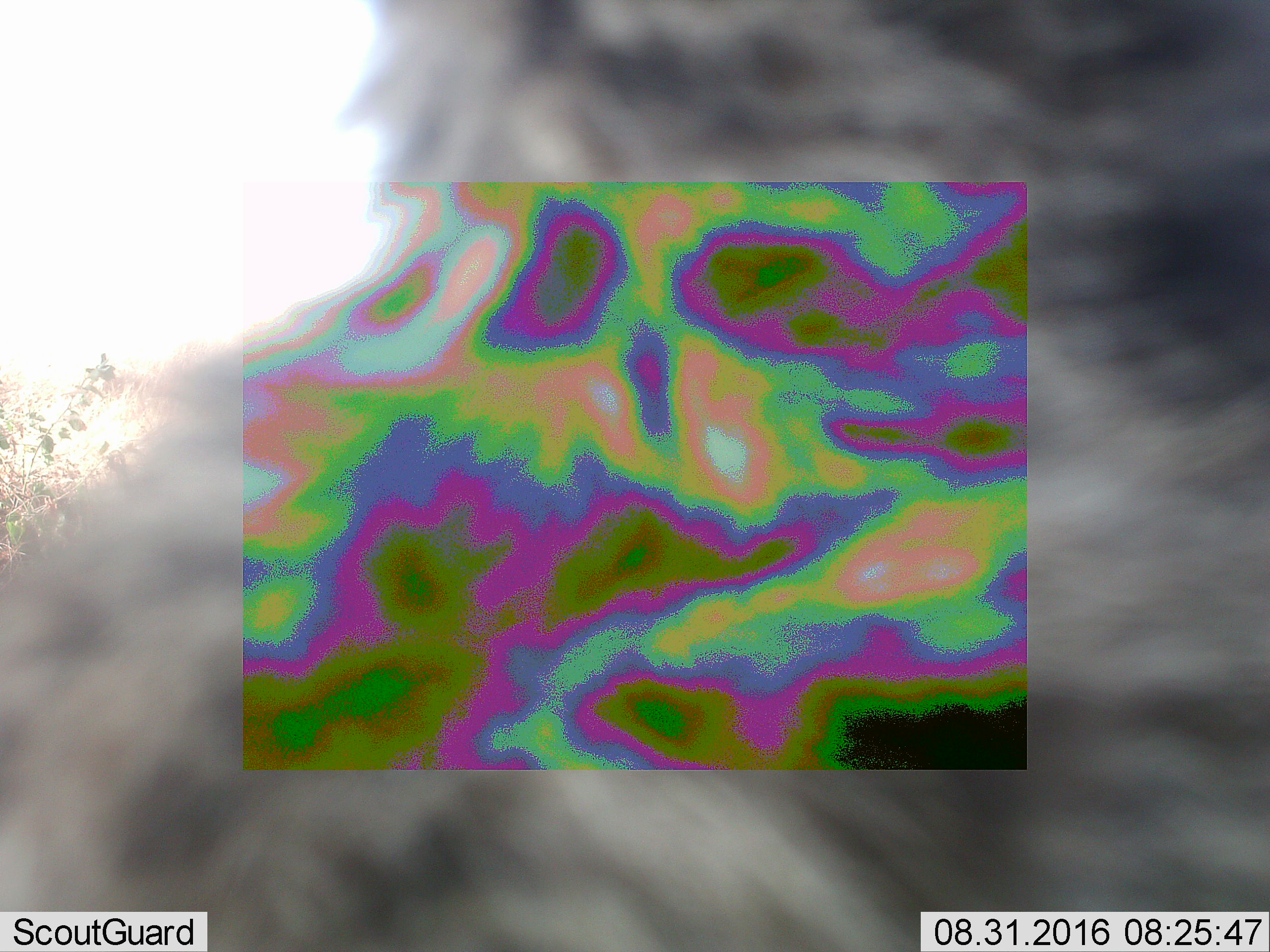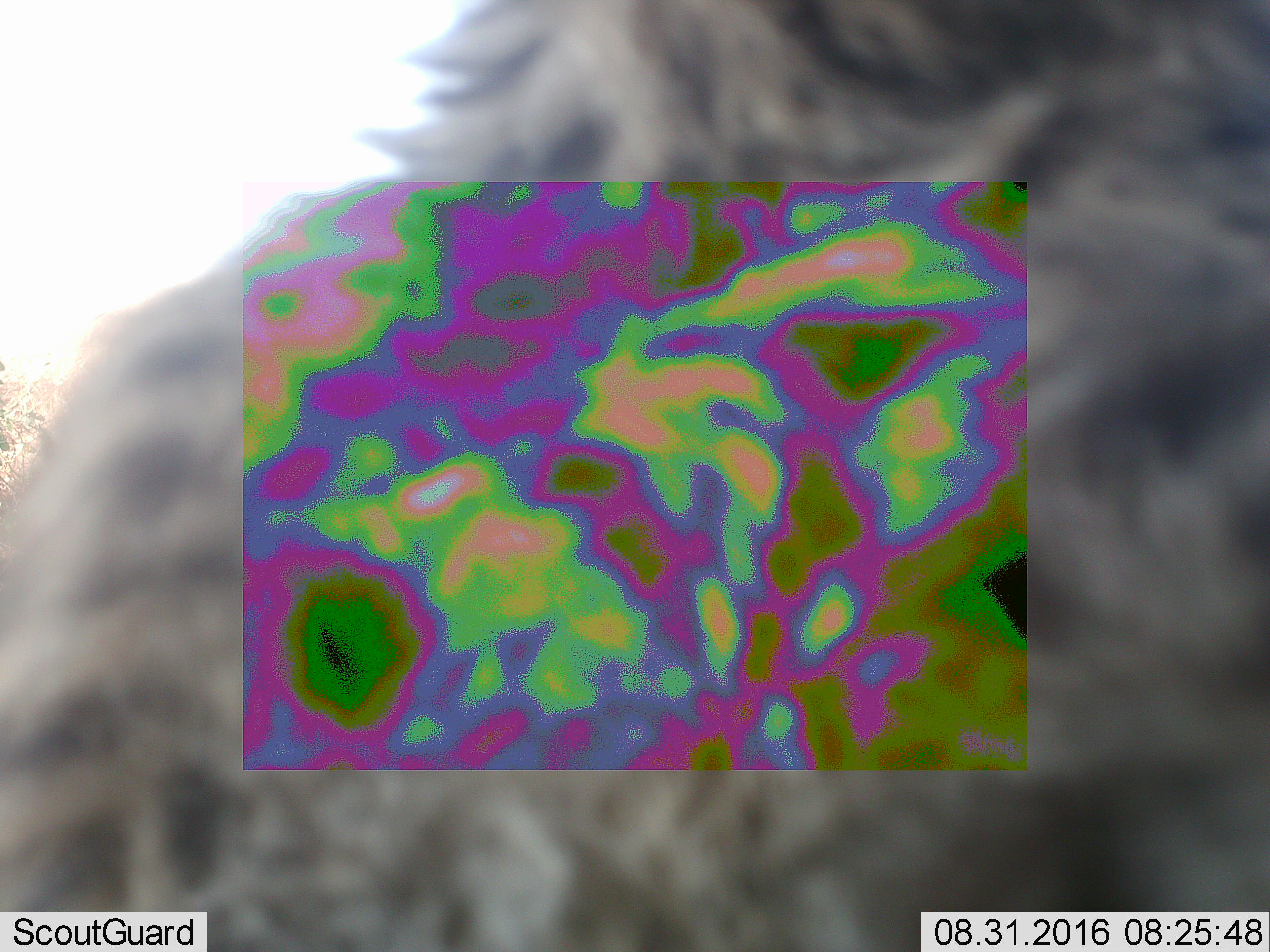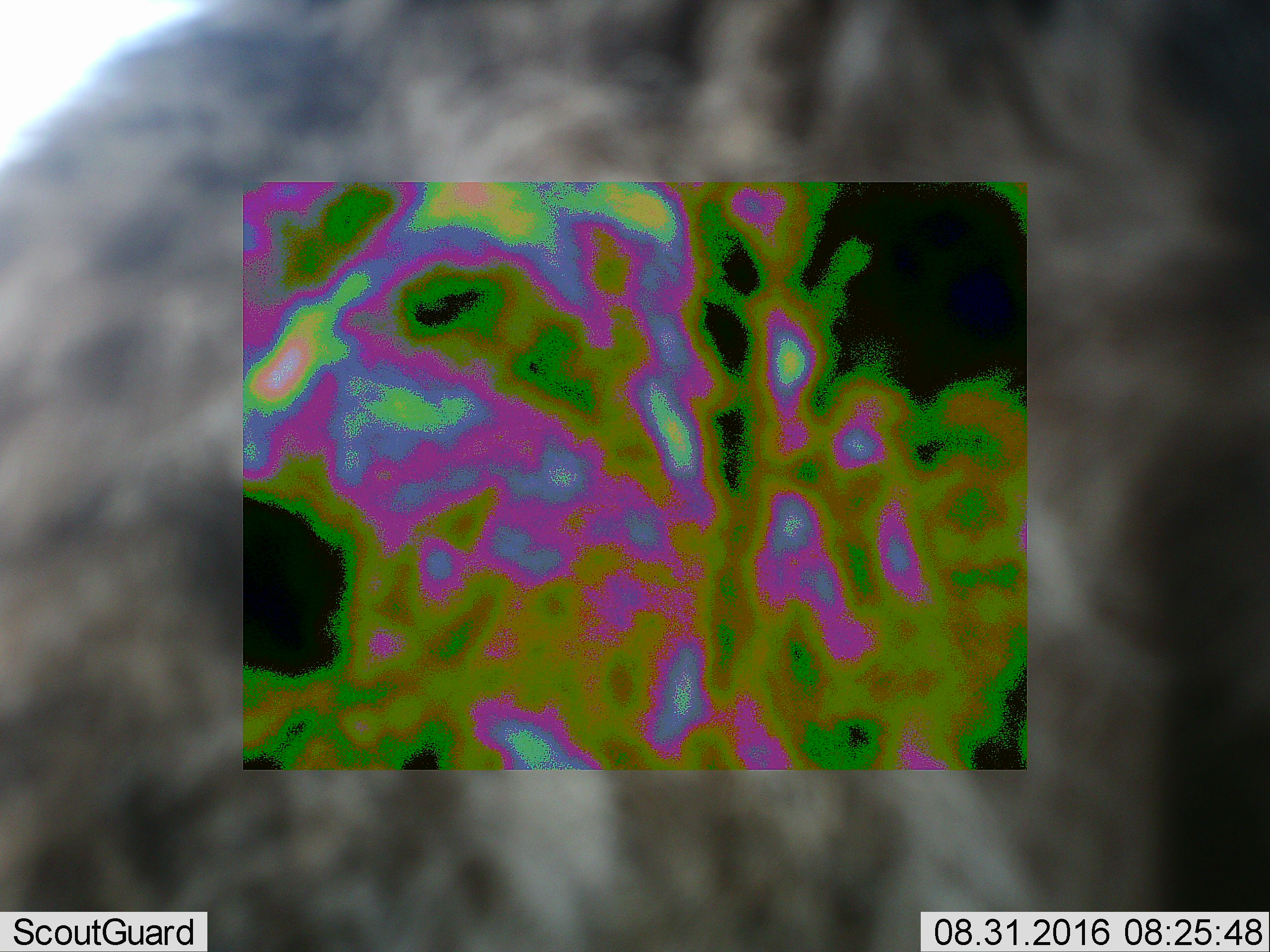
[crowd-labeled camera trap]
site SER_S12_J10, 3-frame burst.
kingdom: Animalia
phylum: Chordata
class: Mammalia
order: Carnivora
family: Hyaenidae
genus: Crocuta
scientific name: Crocuta crocuta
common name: spotted hyena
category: hyenaspotted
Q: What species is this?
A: Hyenaspotted (spotted hyena) (Crocuta crocuta).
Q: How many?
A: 1.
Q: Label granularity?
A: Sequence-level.